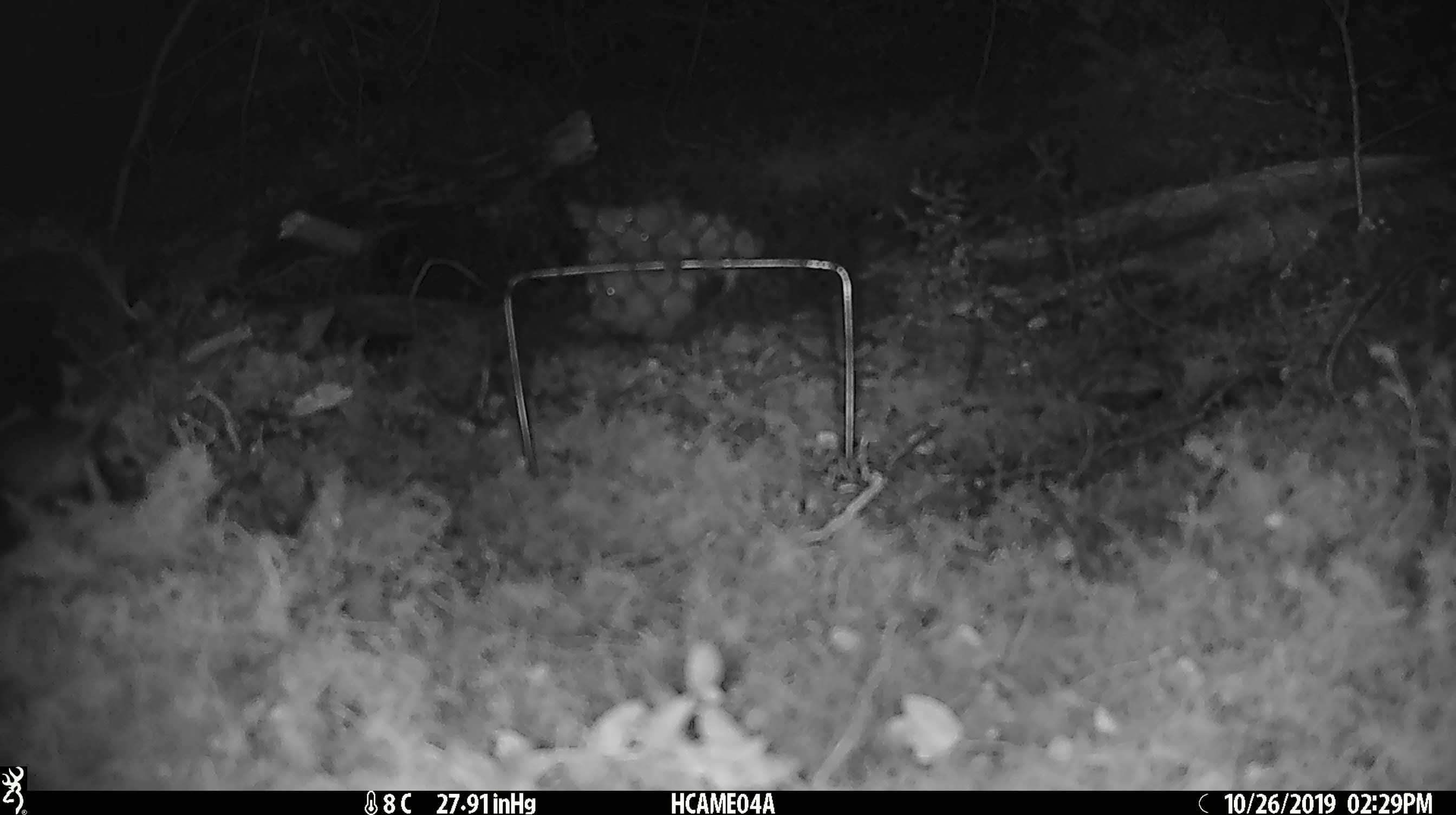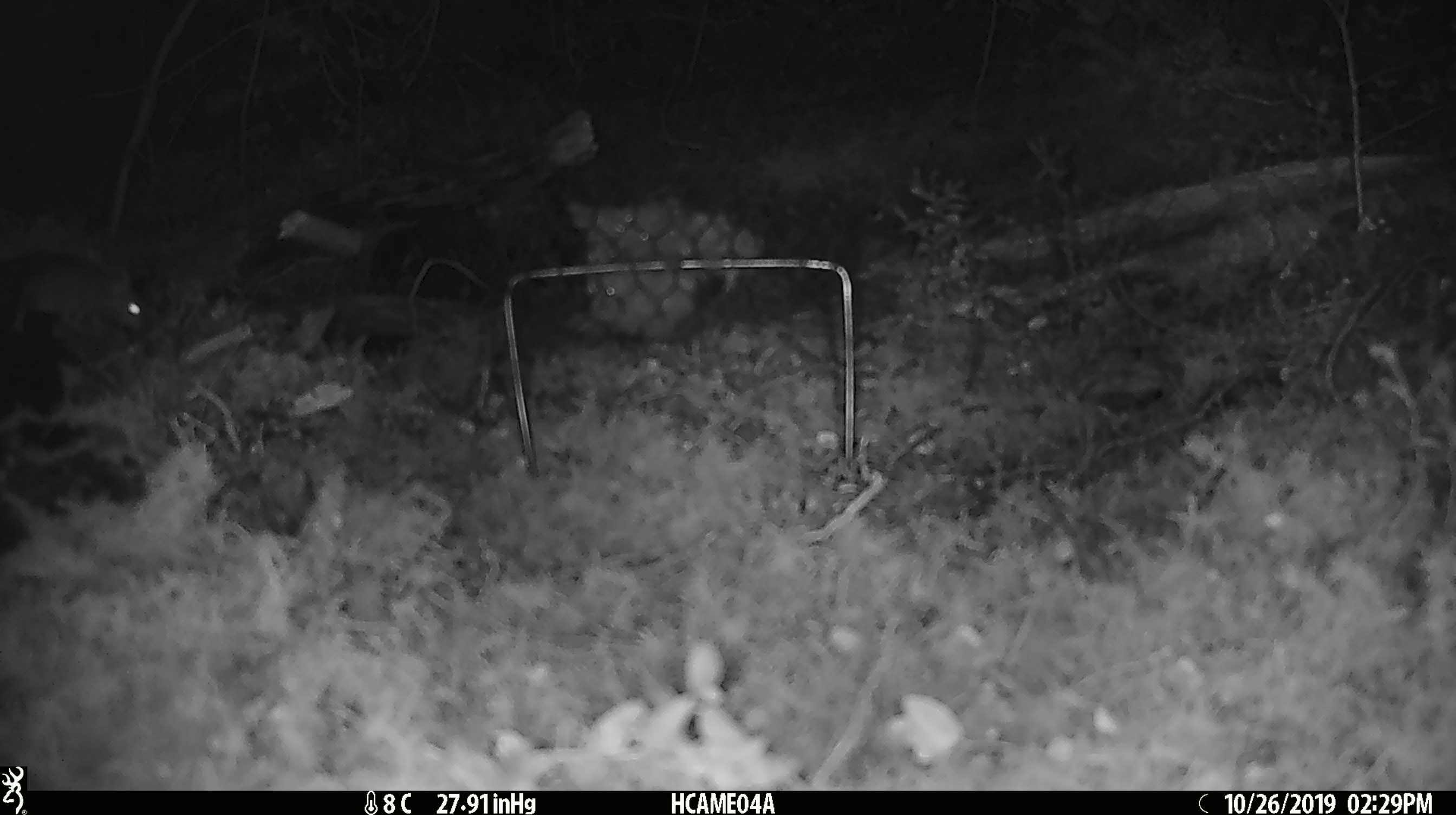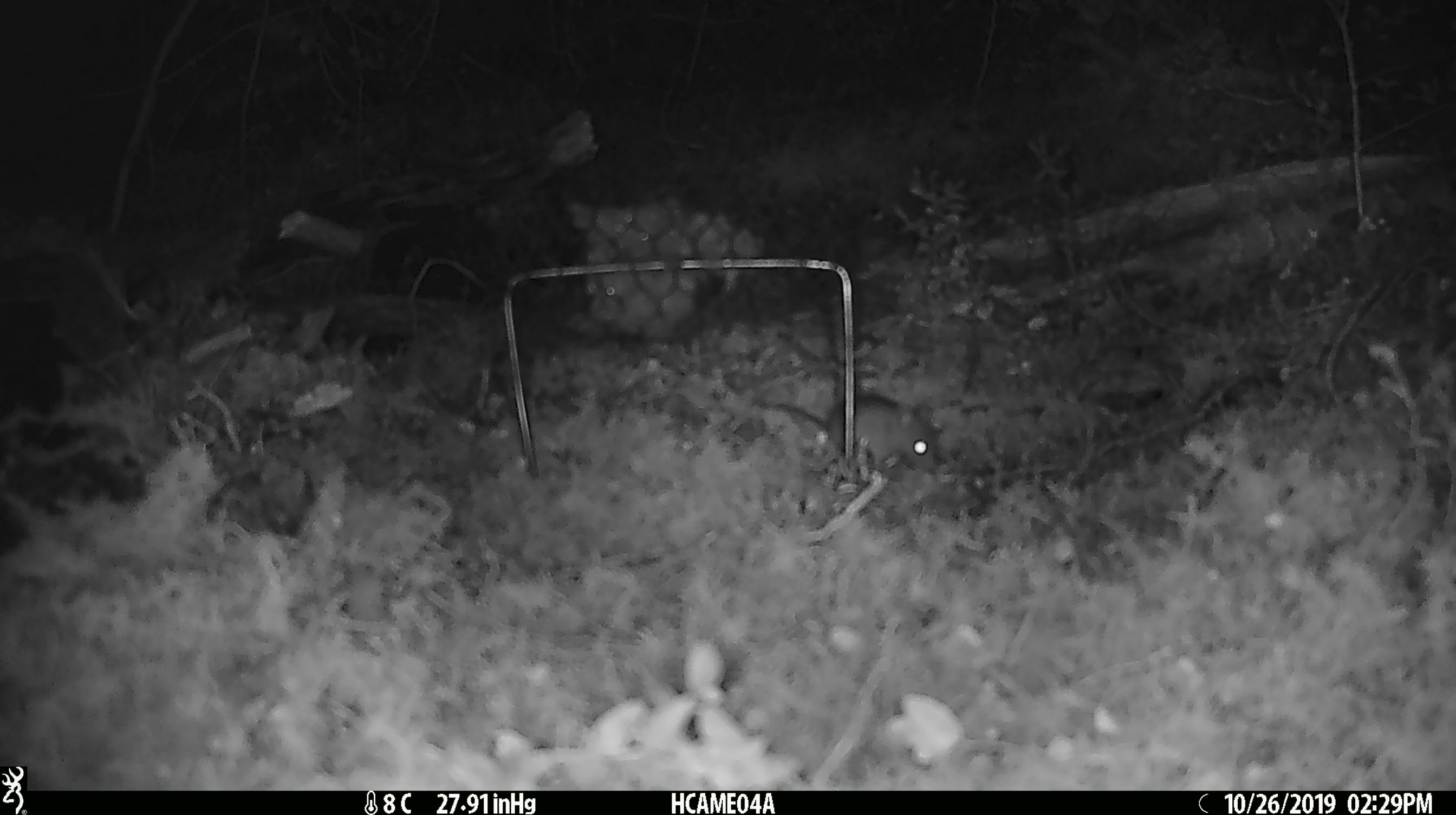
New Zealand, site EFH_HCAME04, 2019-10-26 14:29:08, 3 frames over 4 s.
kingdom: Animalia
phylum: Chordata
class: Mammalia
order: Rodentia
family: Muridae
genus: Mus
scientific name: Mus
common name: mouse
Mouse (Mus).